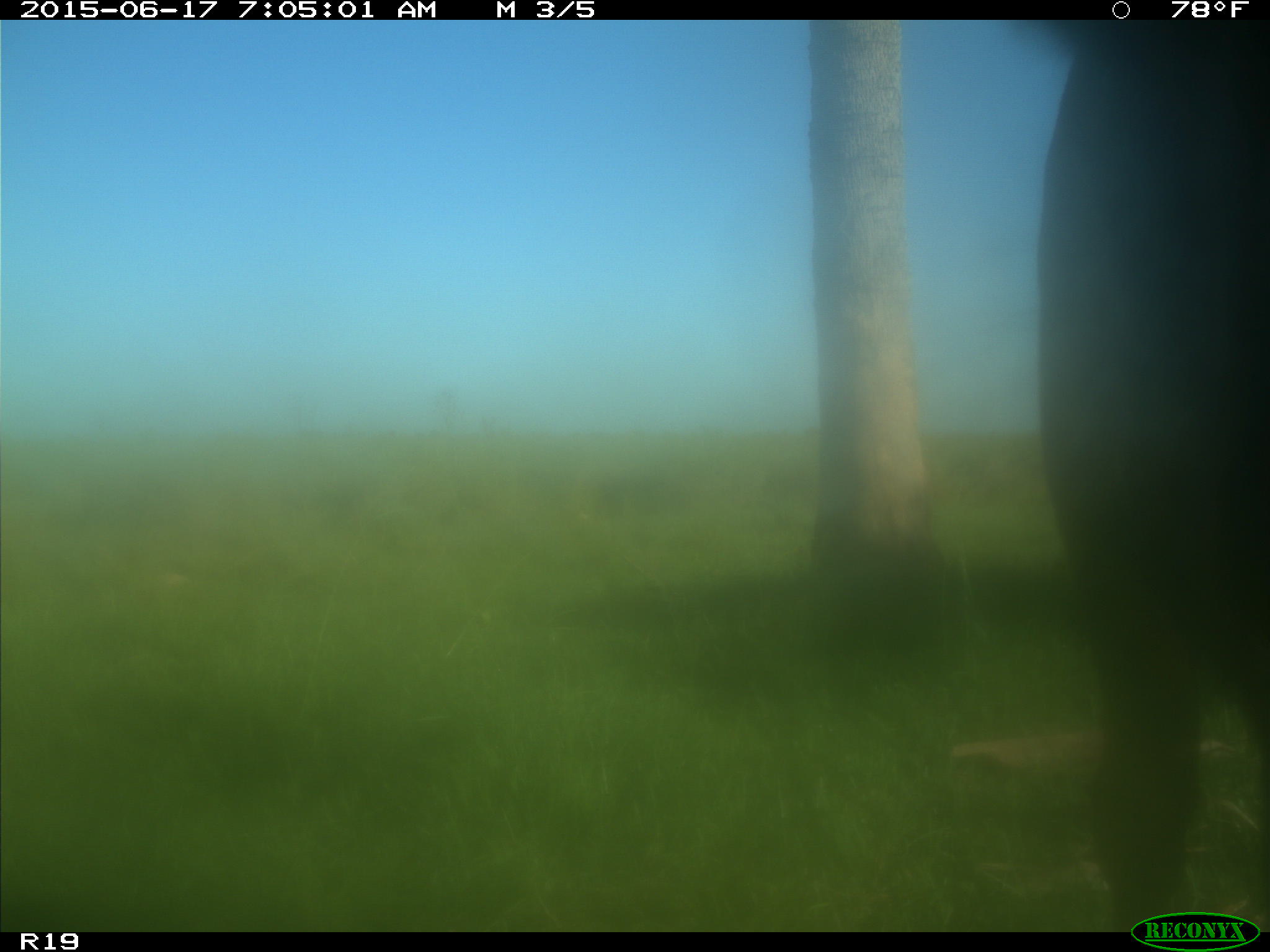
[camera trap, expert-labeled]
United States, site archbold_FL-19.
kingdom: Animalia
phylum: Chordata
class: Mammalia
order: Artiodactyla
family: Bovidae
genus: Bos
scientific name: Bos taurus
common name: domestic cow